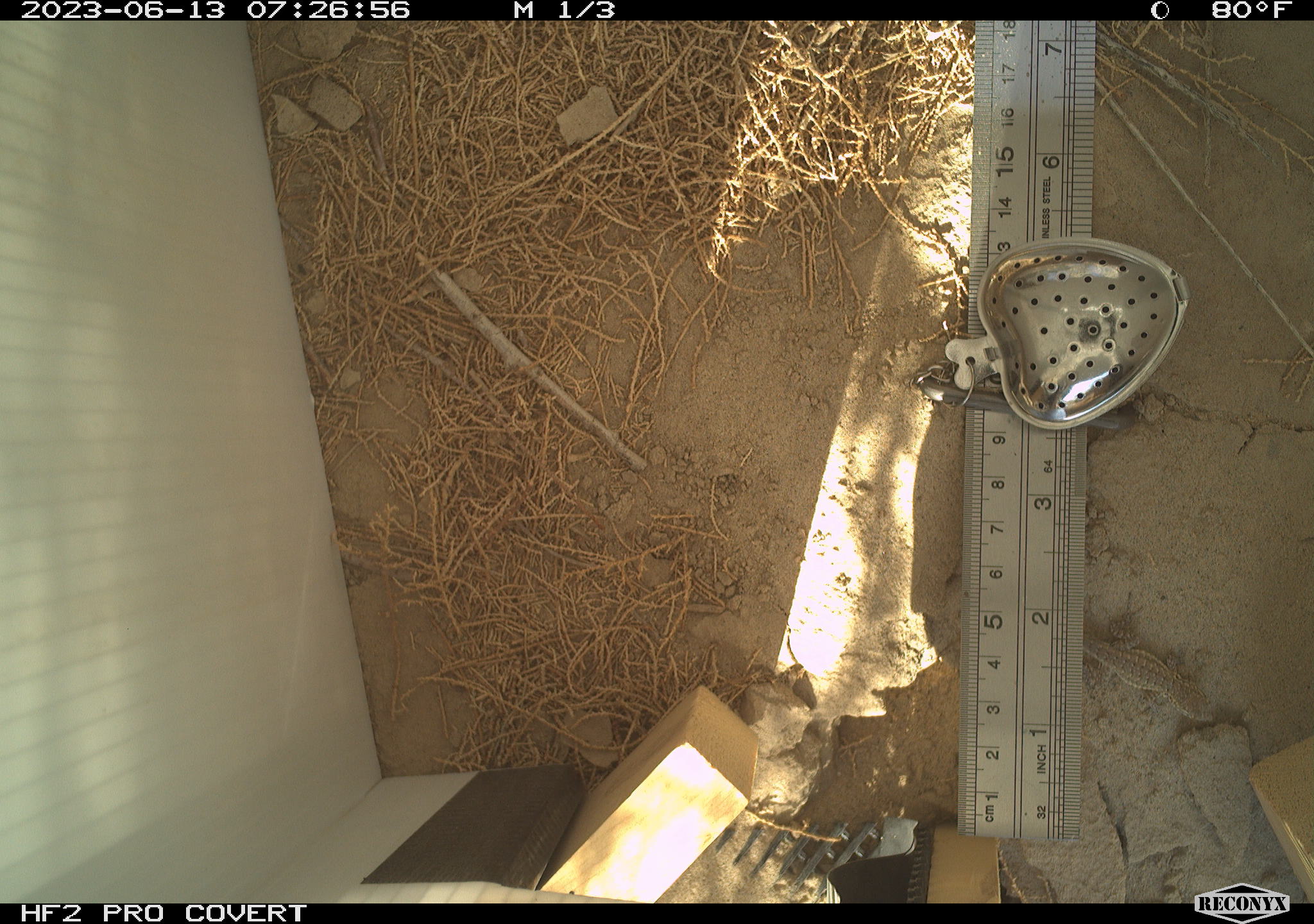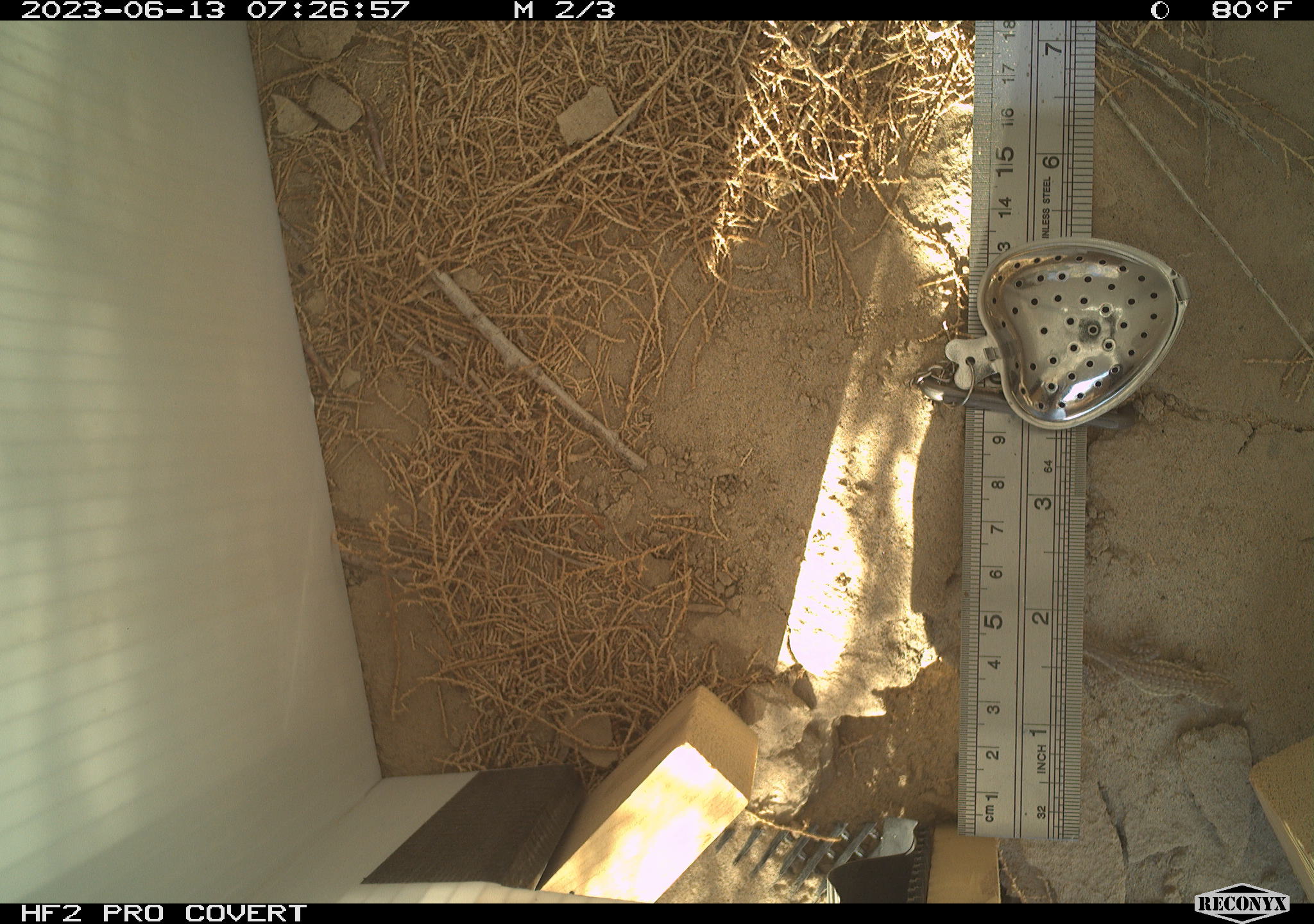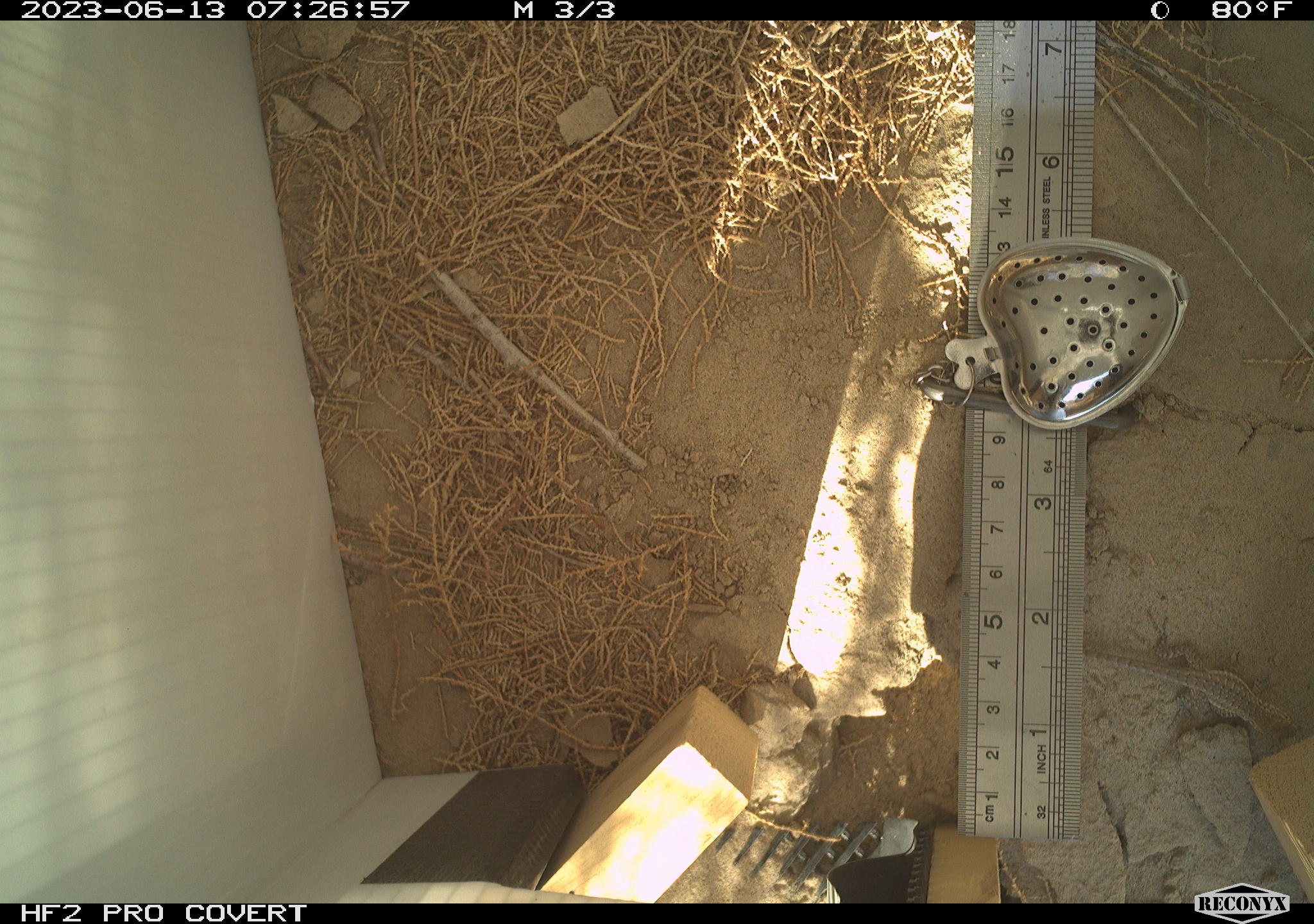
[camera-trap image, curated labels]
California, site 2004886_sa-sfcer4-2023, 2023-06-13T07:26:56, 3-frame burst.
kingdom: Animalia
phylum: Chordata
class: Reptilia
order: Squamata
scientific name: Squamata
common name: lizards and snakes